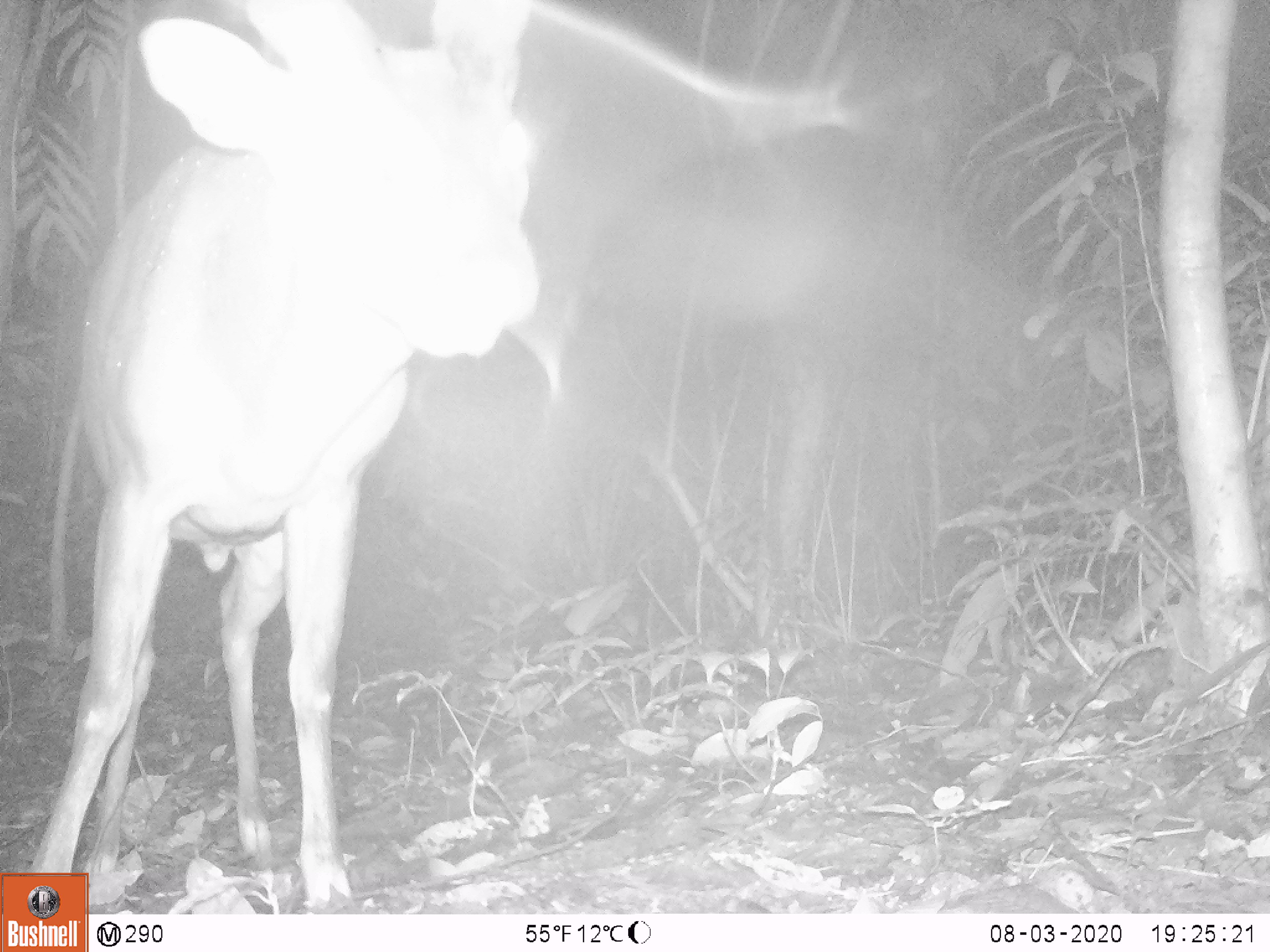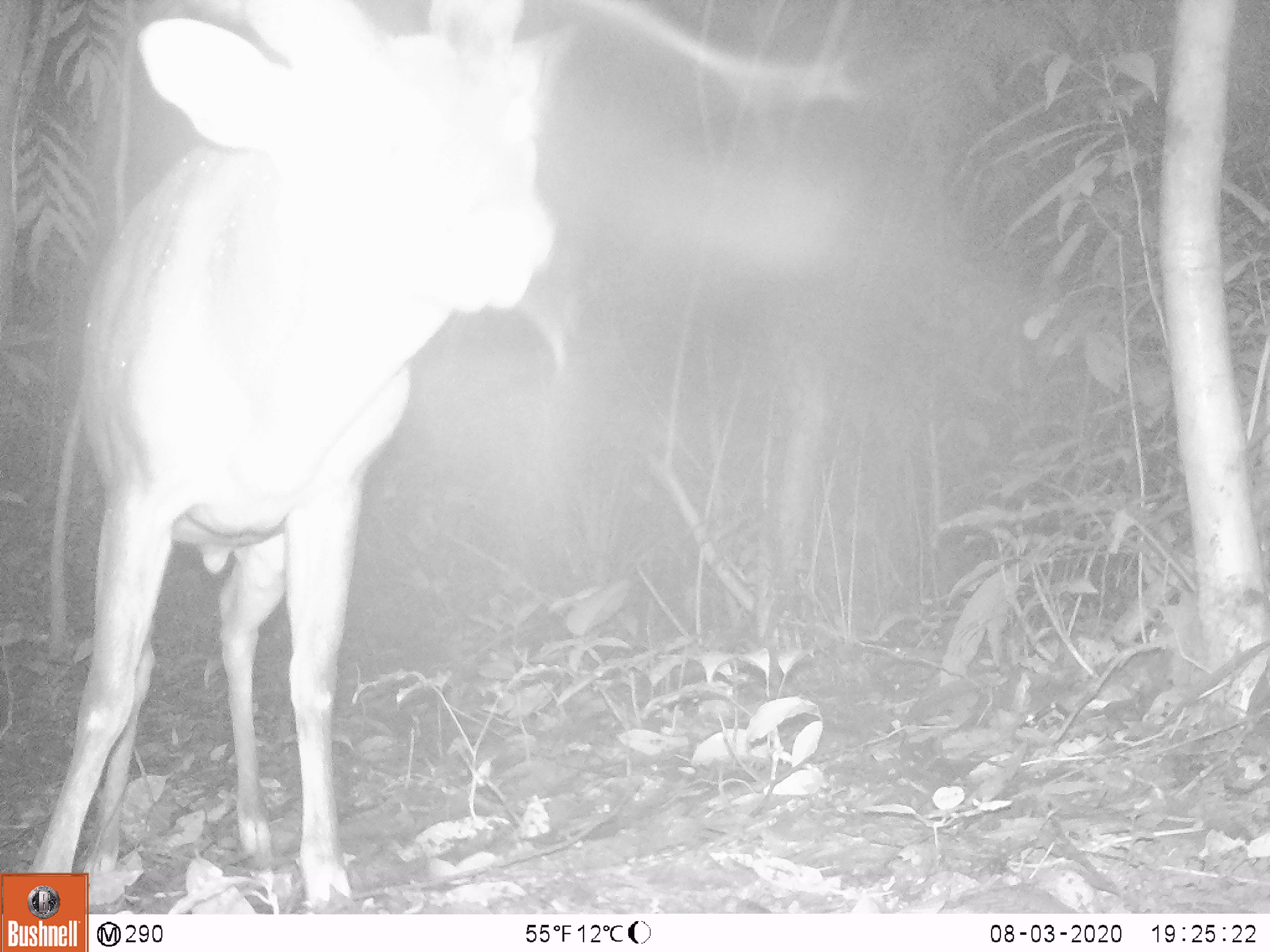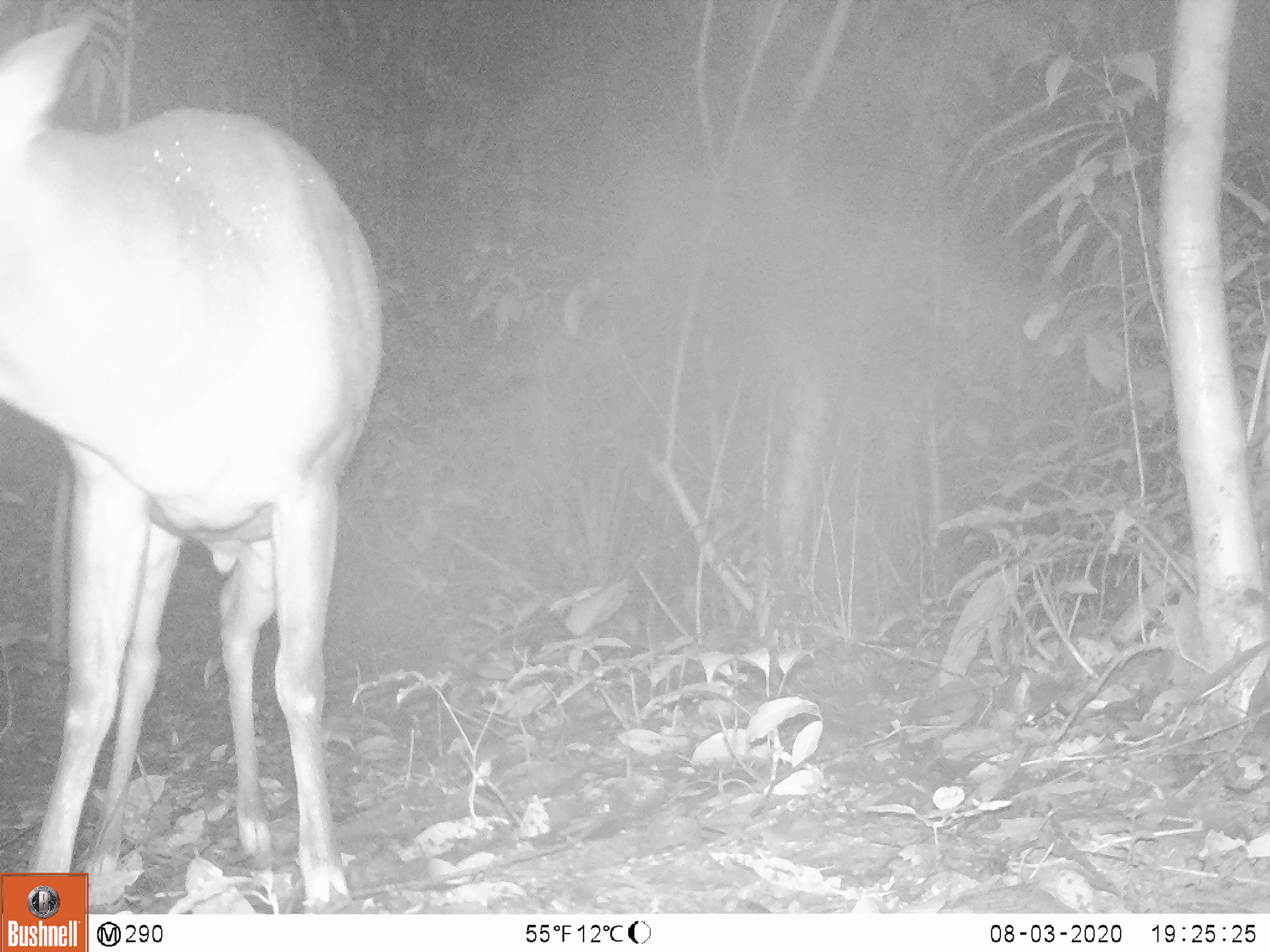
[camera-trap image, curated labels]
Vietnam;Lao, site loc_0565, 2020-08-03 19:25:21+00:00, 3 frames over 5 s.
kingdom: Animalia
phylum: Chordata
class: Mammalia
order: Artiodactyla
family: Cervidae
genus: Muntiacus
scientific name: Muntiacus vuquangensis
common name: large-antlered muntjac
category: large antlered muntjac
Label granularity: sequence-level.